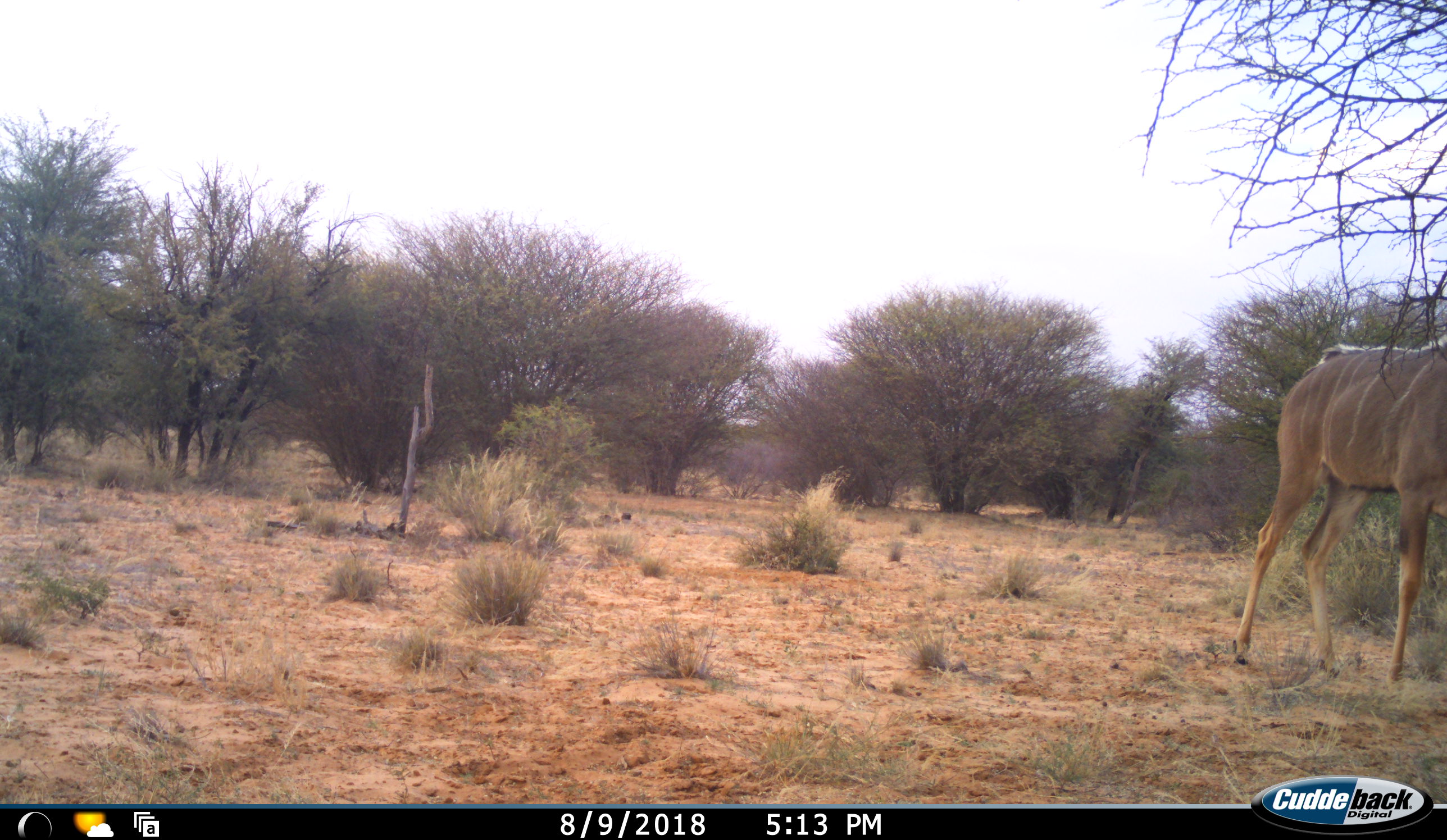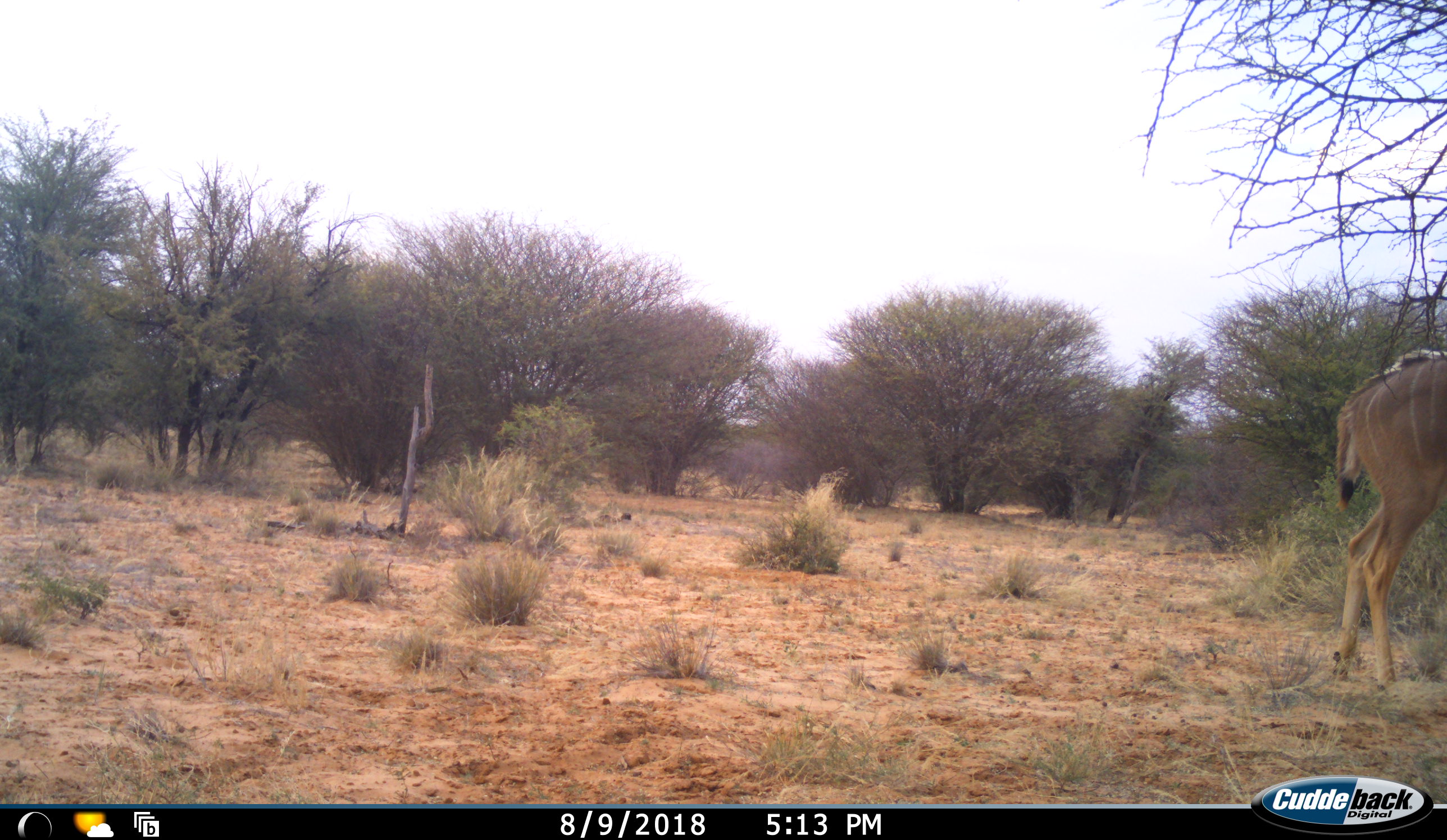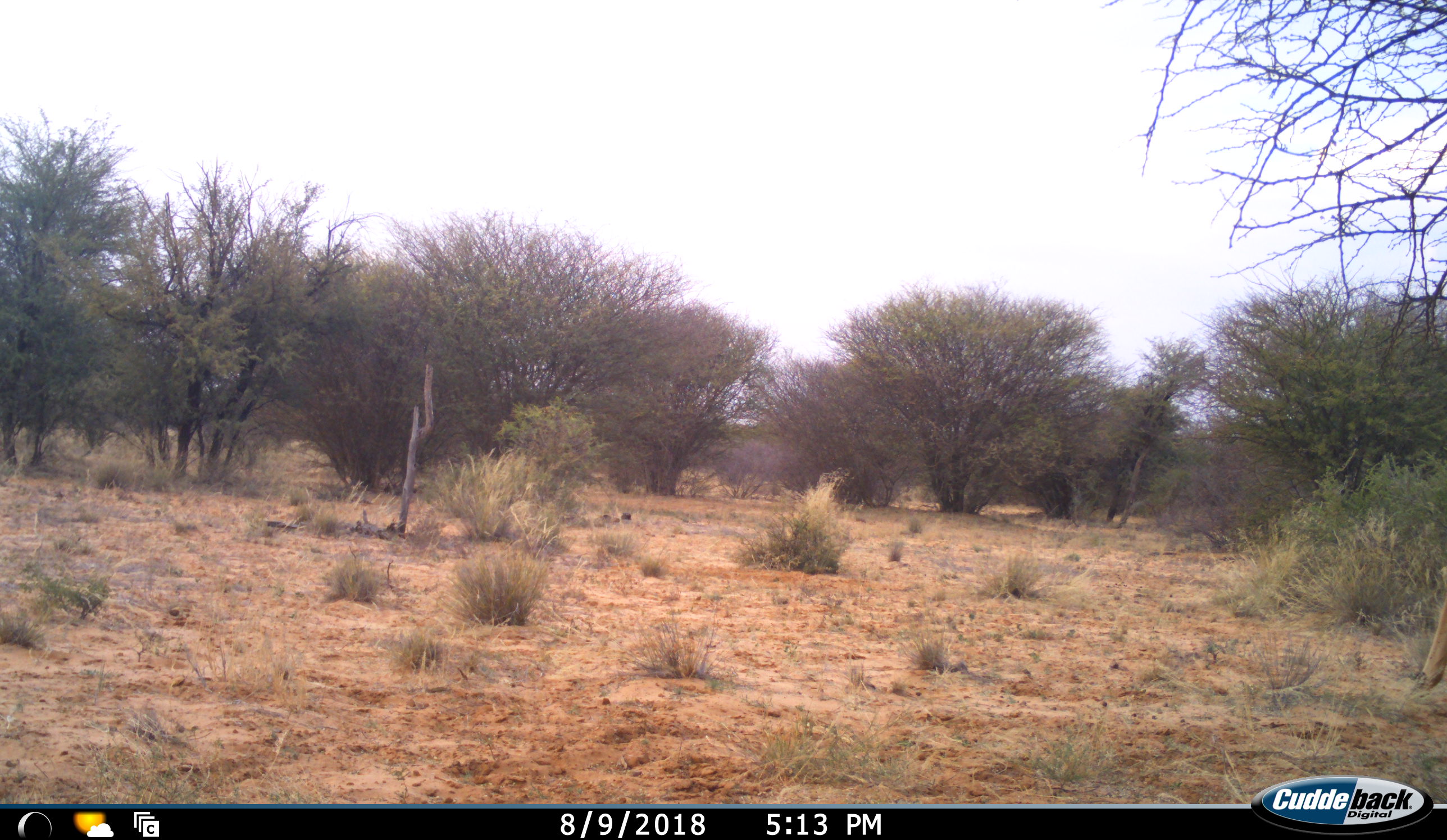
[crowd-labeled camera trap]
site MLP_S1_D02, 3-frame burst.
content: unidentified animal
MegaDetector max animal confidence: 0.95